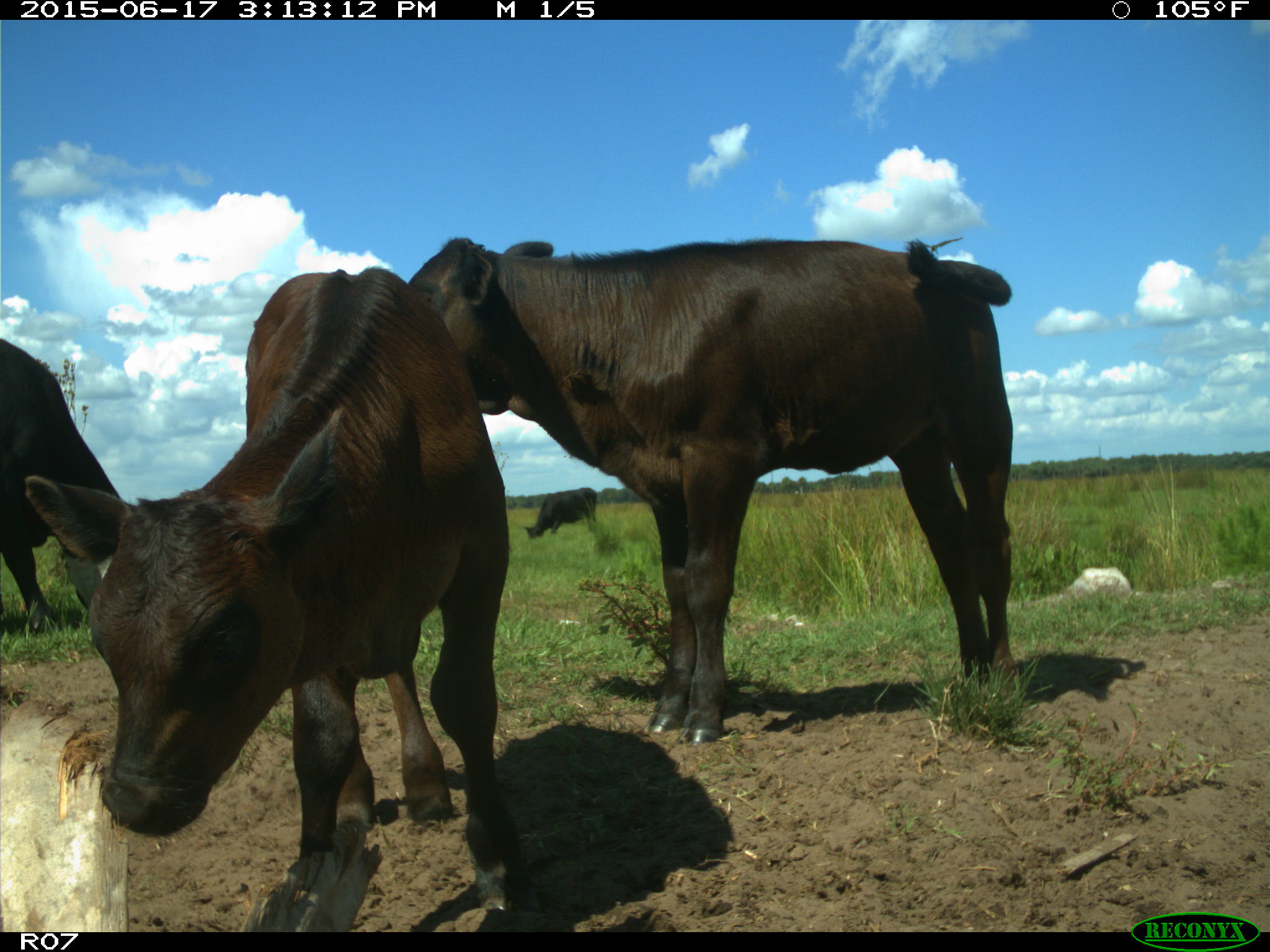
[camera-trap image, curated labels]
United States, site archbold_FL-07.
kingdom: Animalia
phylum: Chordata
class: Mammalia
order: Artiodactyla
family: Bovidae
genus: Bos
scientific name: Bos taurus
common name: domestic cow